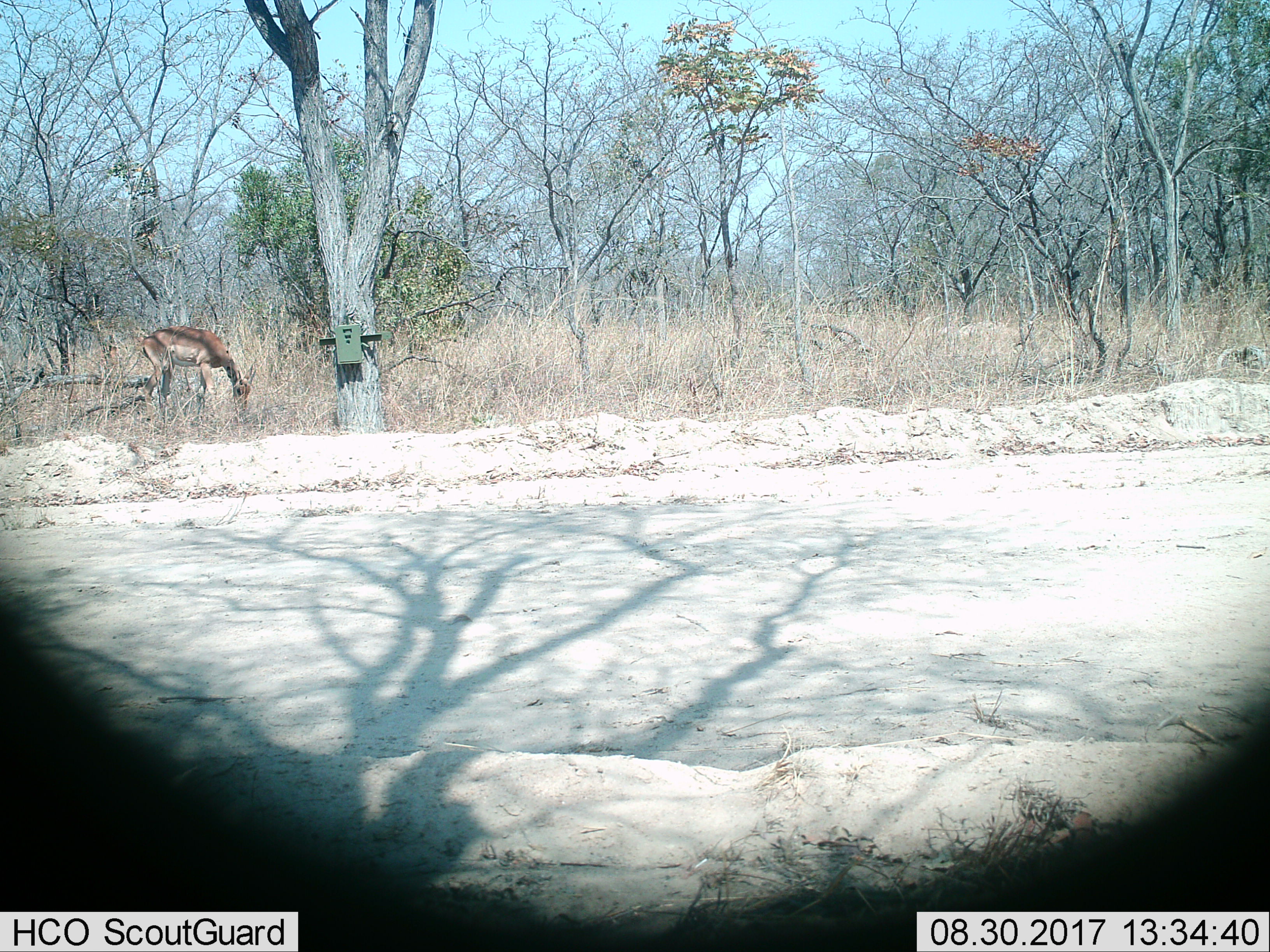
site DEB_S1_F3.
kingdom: Animalia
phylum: Chordata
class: Mammalia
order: Artiodactyla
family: Bovidae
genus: Aepyceros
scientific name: Aepyceros melampus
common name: impala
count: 1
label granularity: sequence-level